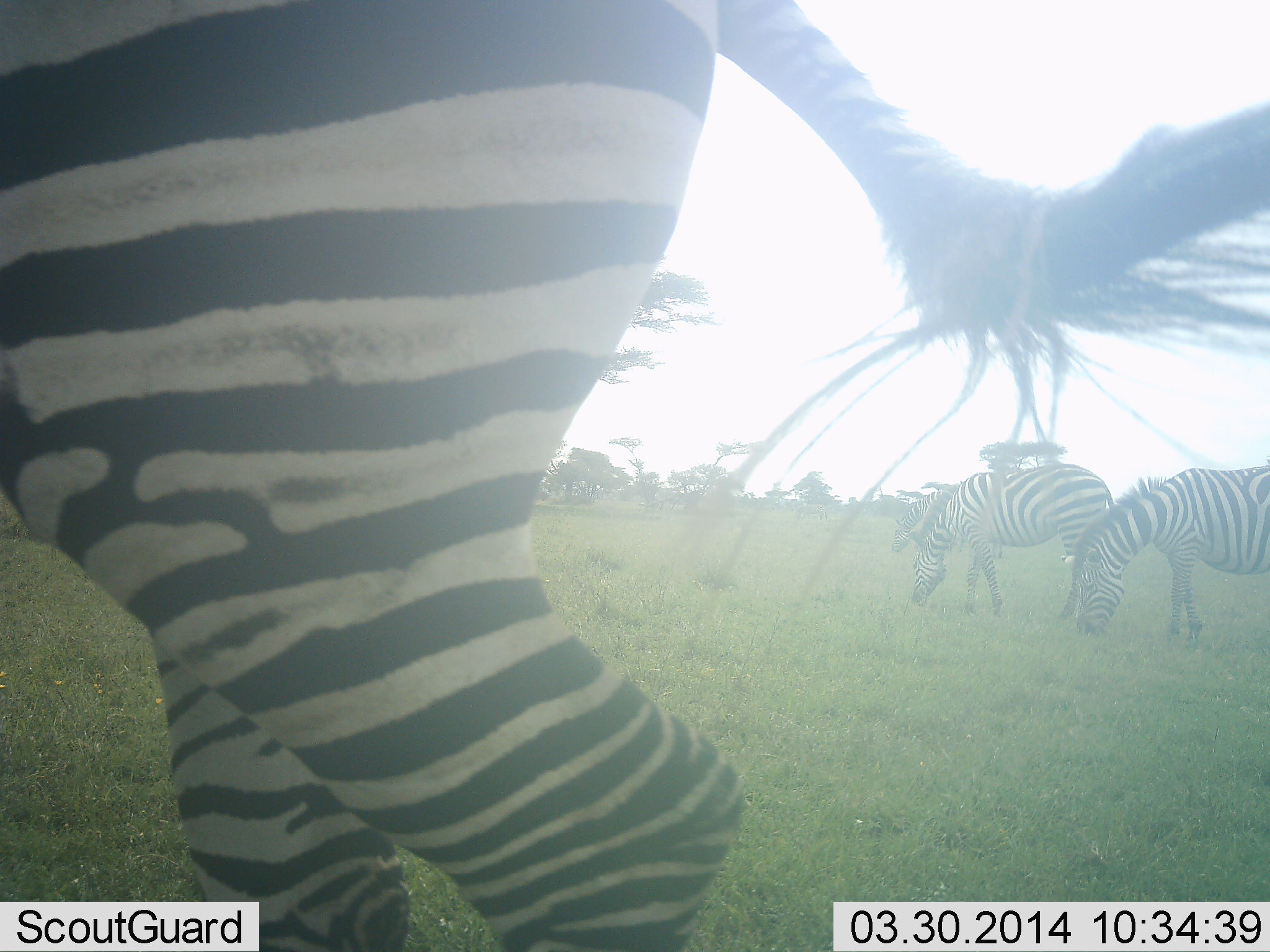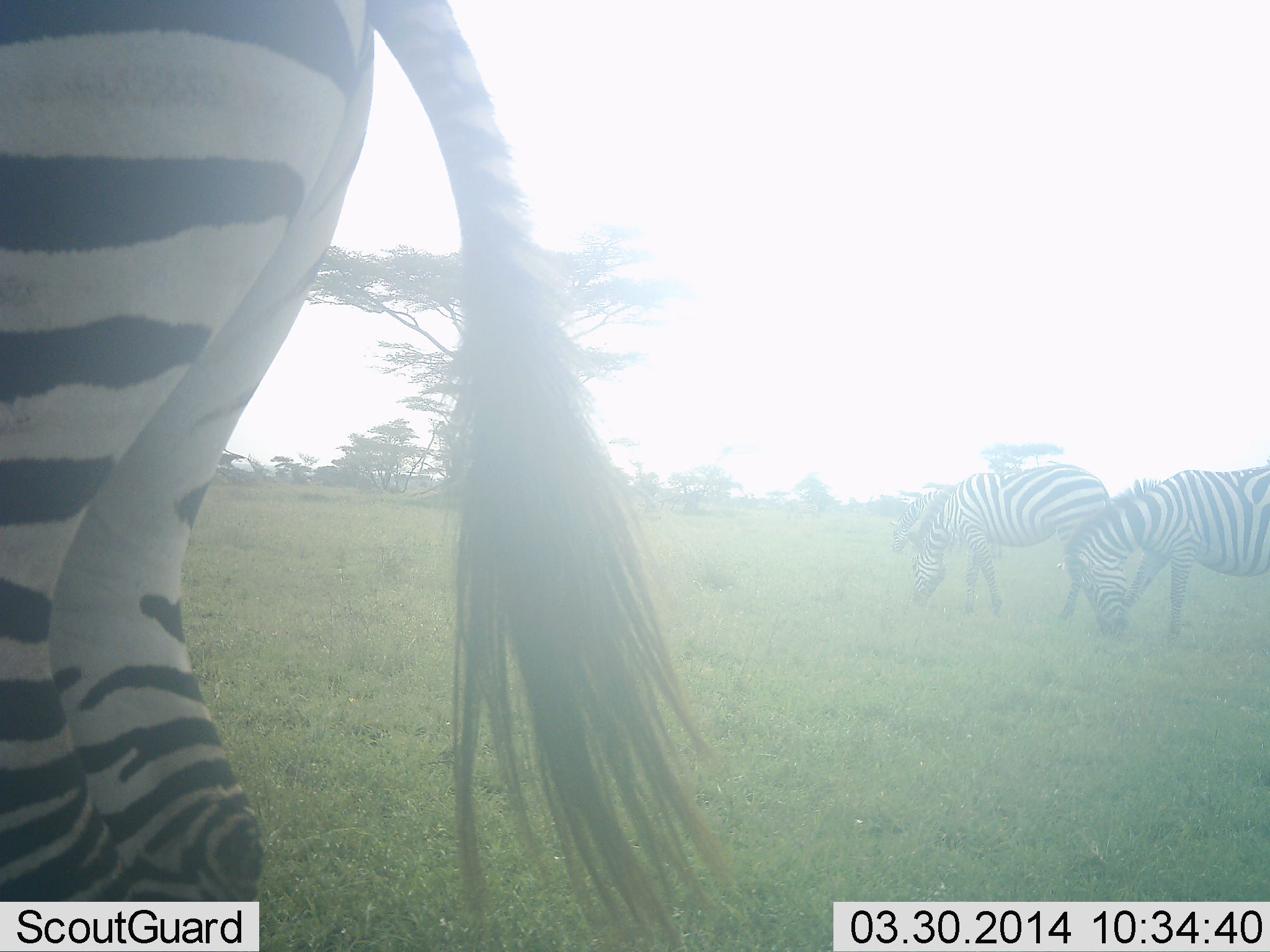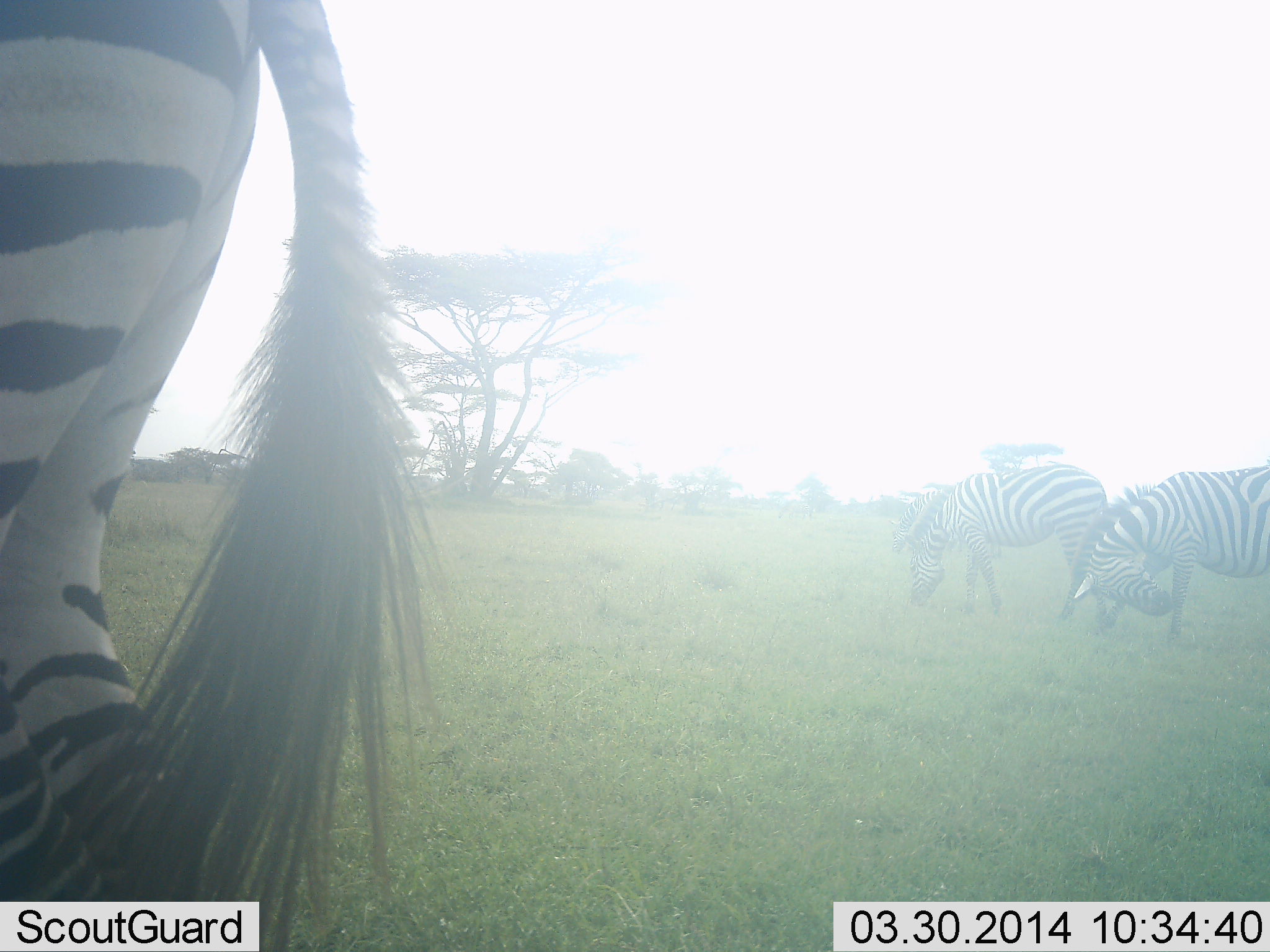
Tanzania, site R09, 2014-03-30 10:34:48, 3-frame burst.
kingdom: Animalia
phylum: Chordata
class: Mammalia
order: Perissodactyla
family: Equidae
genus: Equus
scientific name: Equus quagga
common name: plains zebra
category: zebra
Zebra (plains zebra) (Equus quagga), count 3. Behavior (volunteer vote fractions): standing 40%, resting 0%, moving 40%, interacting 0%. Young present (vote fraction): 0%. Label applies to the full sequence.